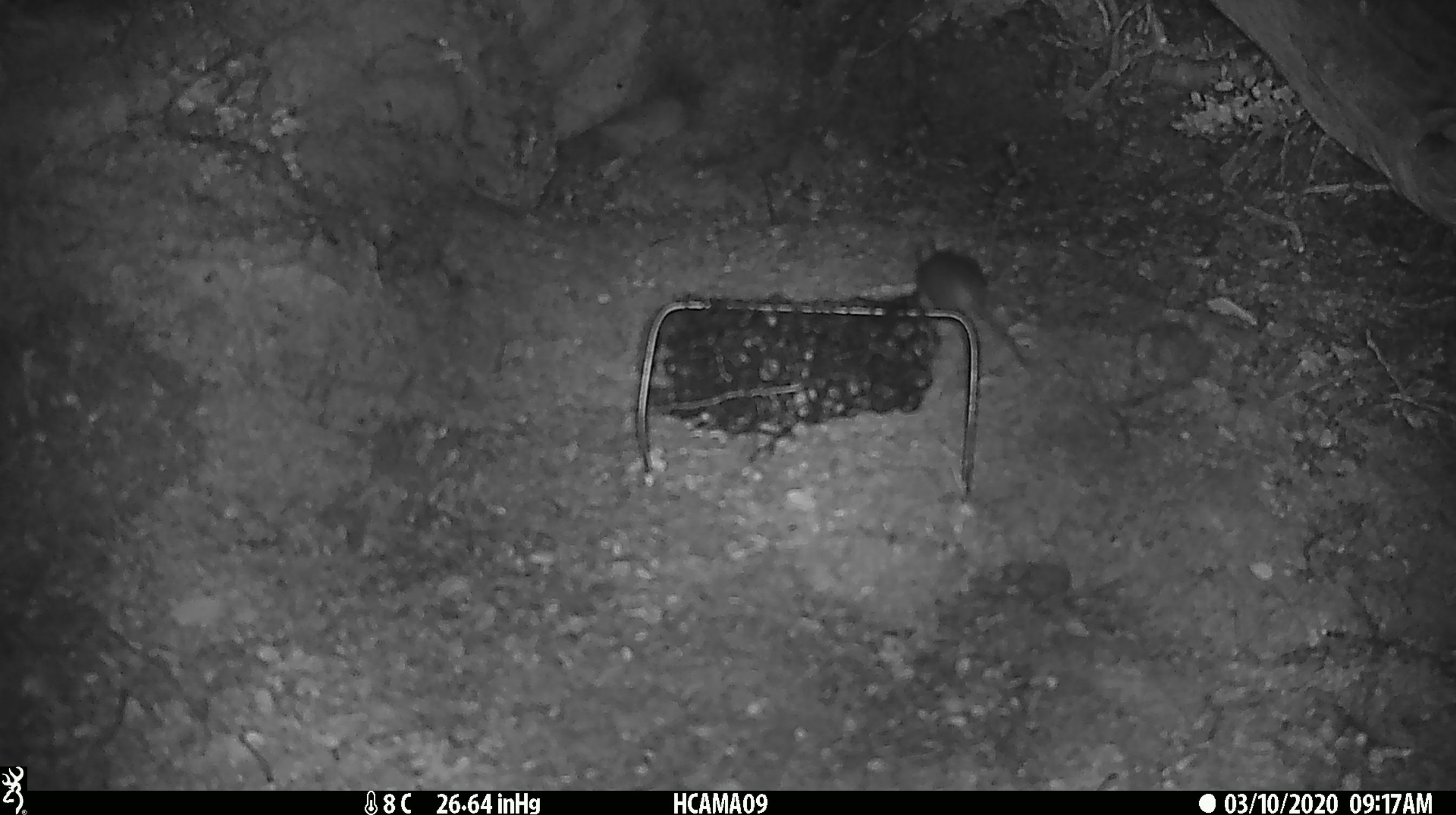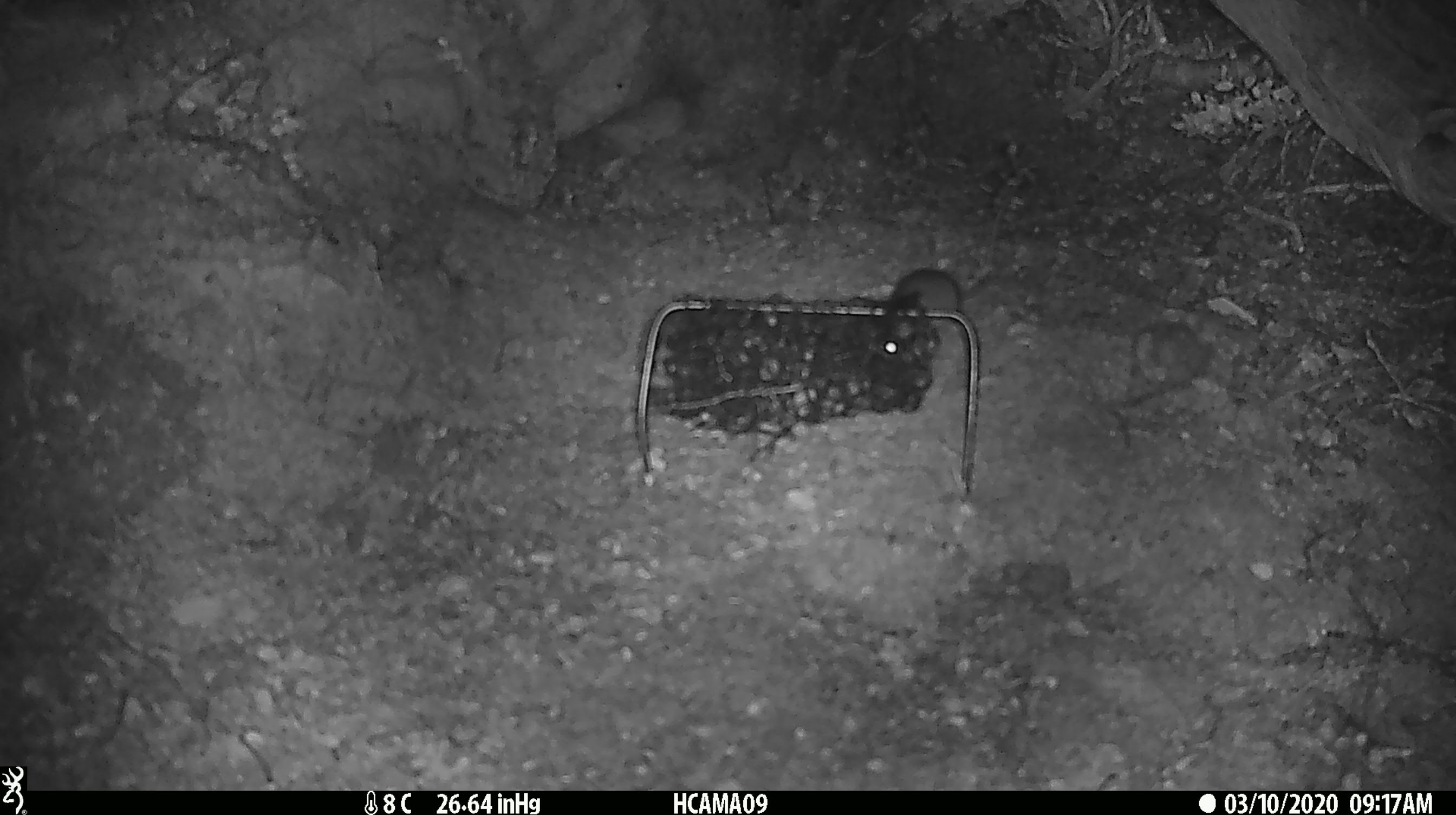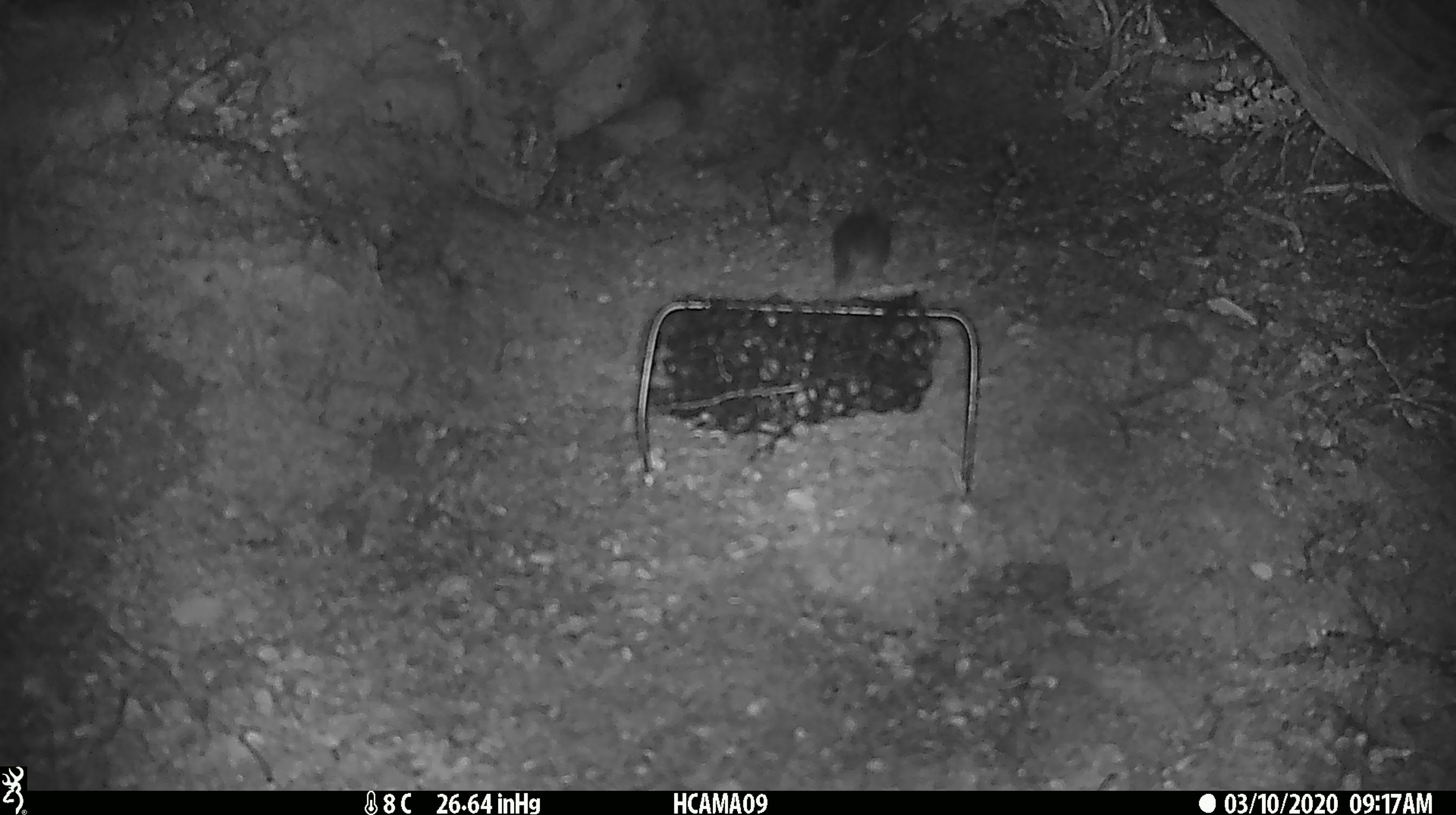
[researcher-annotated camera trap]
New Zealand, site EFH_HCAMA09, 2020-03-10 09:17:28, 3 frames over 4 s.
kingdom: Animalia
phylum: Chordata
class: Mammalia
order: Rodentia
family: Muridae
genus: Mus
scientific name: Mus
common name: mouse